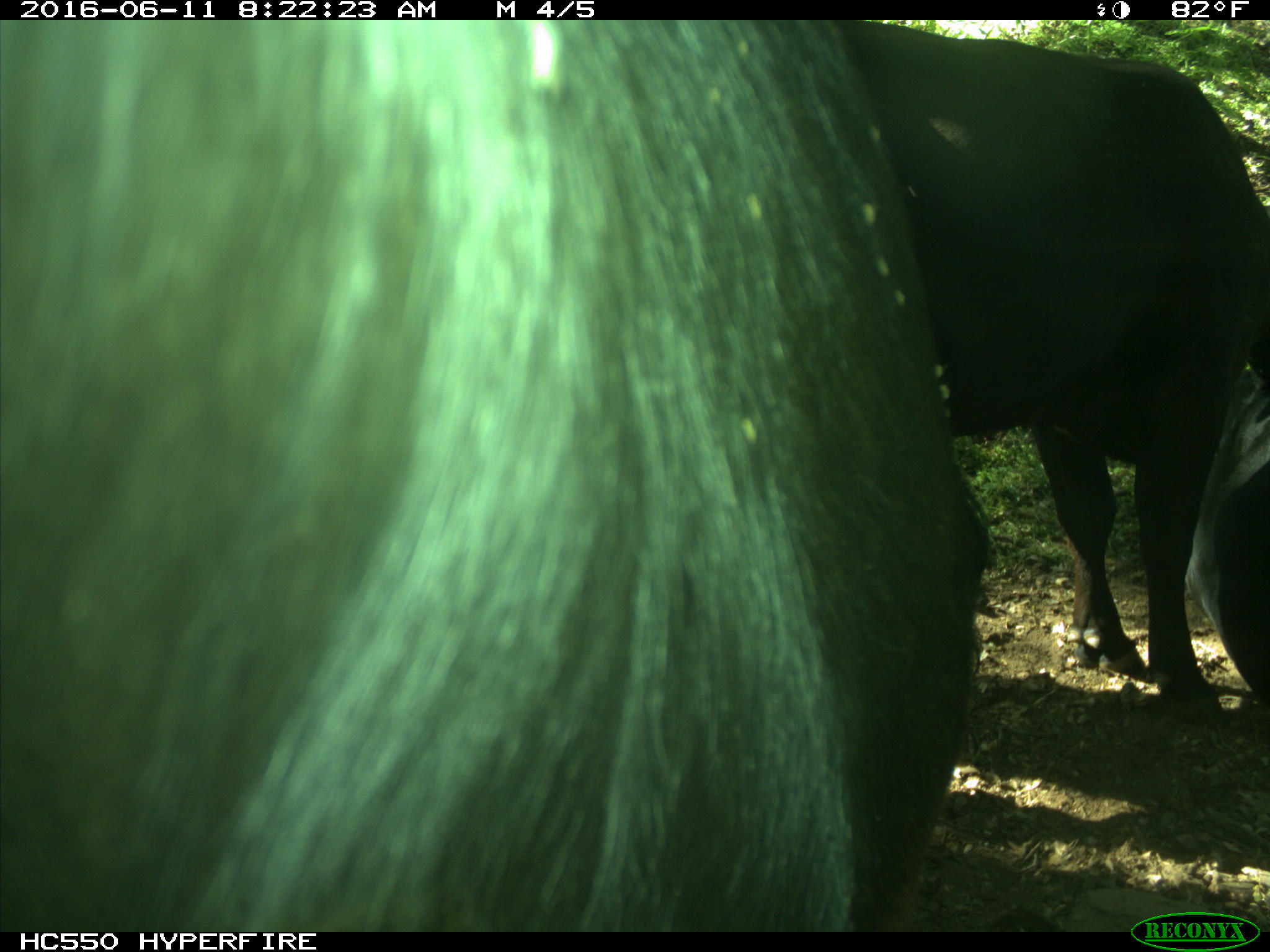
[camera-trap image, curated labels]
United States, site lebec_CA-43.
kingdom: Animalia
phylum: Chordata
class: Mammalia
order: Artiodactyla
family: Bovidae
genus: Bos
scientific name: Bos taurus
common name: domestic cow